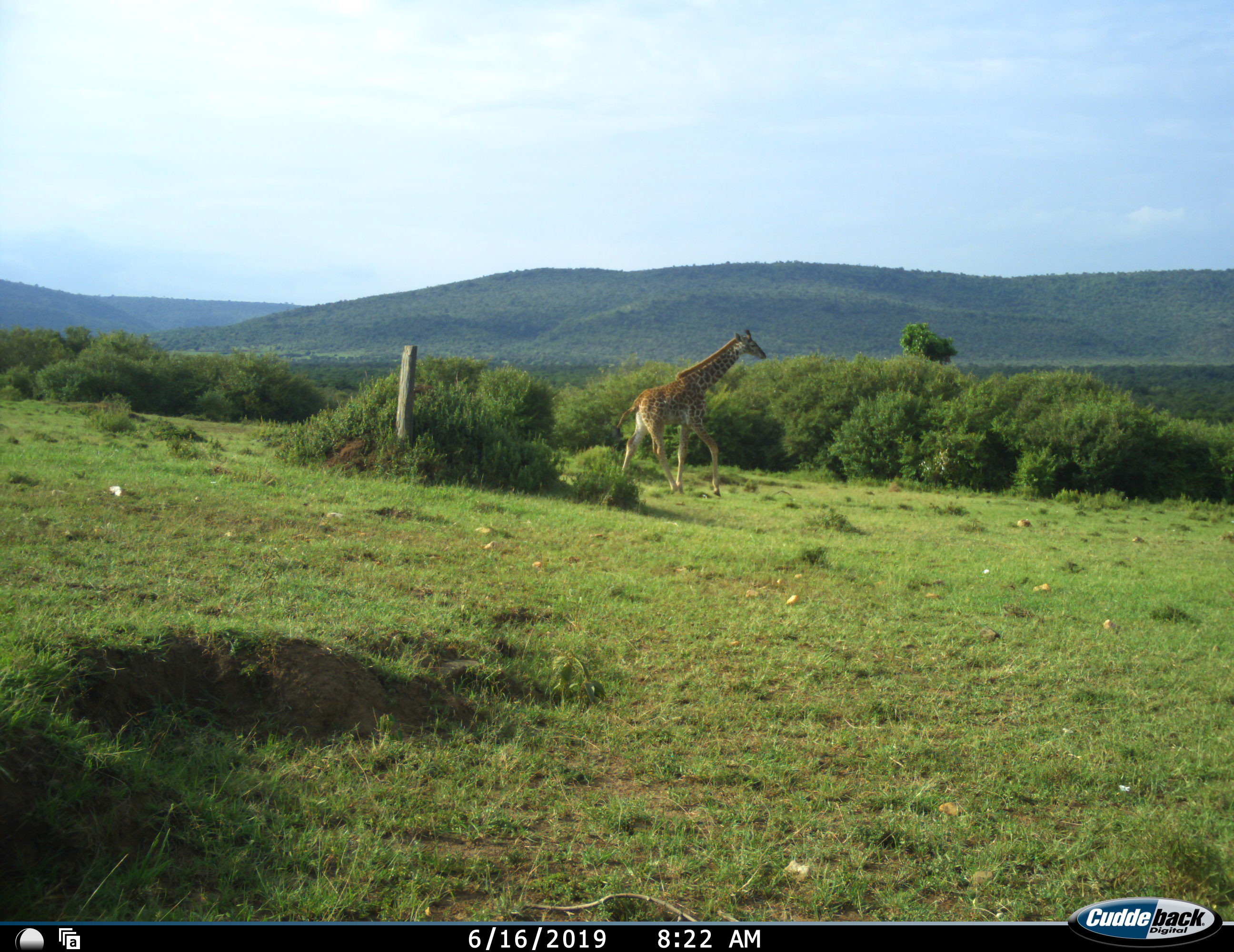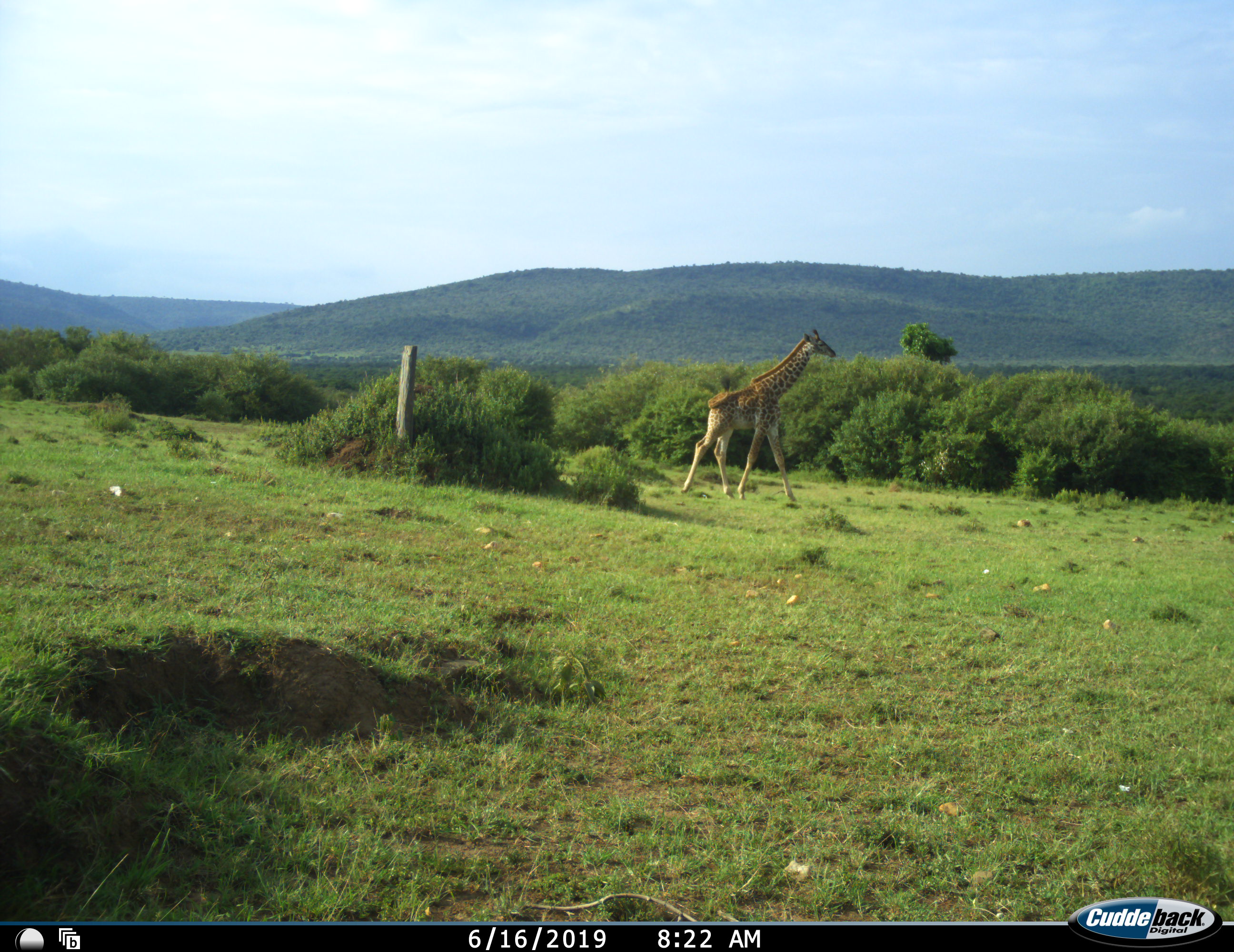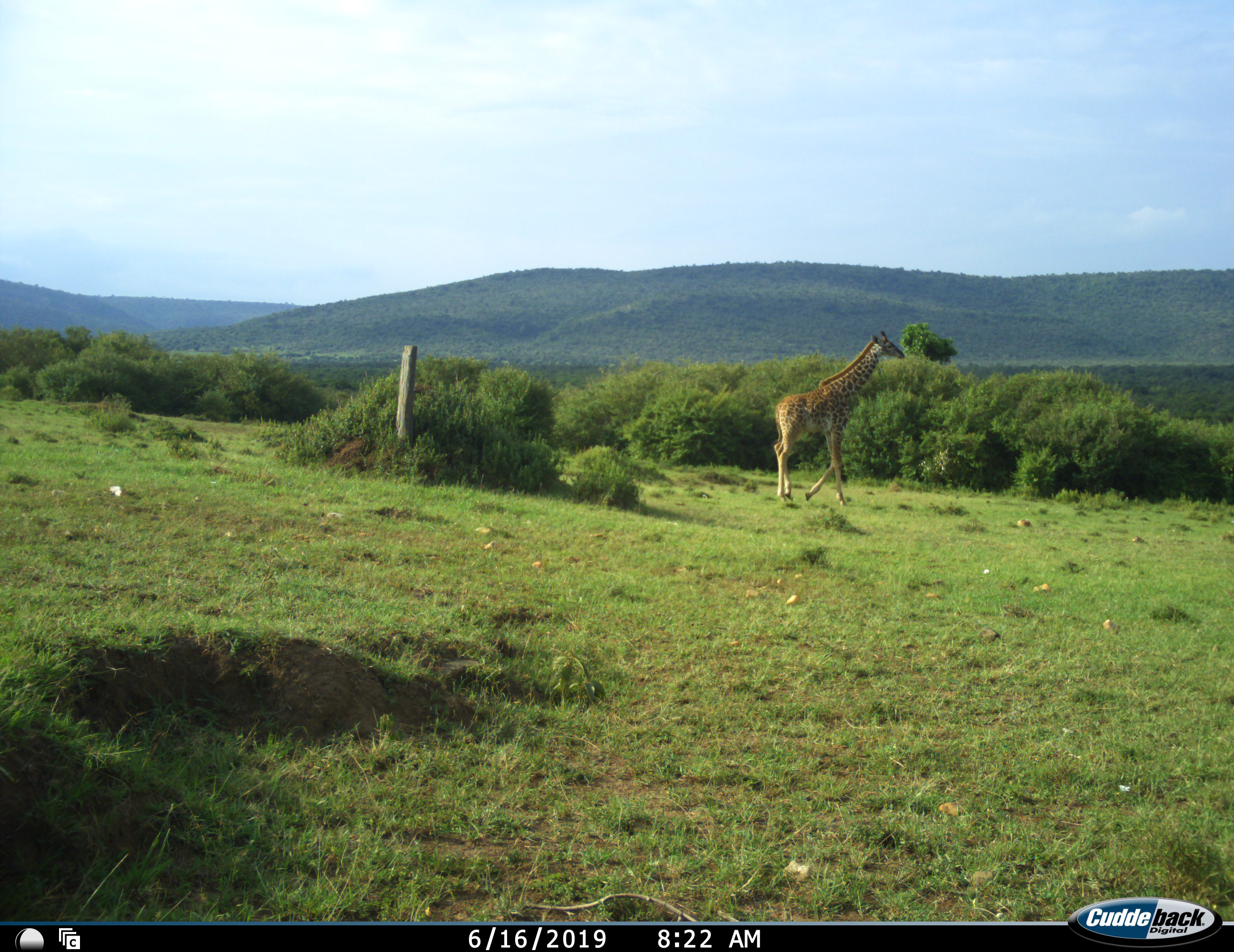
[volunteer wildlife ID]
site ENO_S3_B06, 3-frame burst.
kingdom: Animalia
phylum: Chordata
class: Mammalia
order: Artiodactyla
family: Giraffidae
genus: Giraffa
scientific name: Giraffa camelopardalis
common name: giraffe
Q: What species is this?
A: Giraffe (Giraffa camelopardalis).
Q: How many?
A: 1.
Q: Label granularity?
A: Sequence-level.